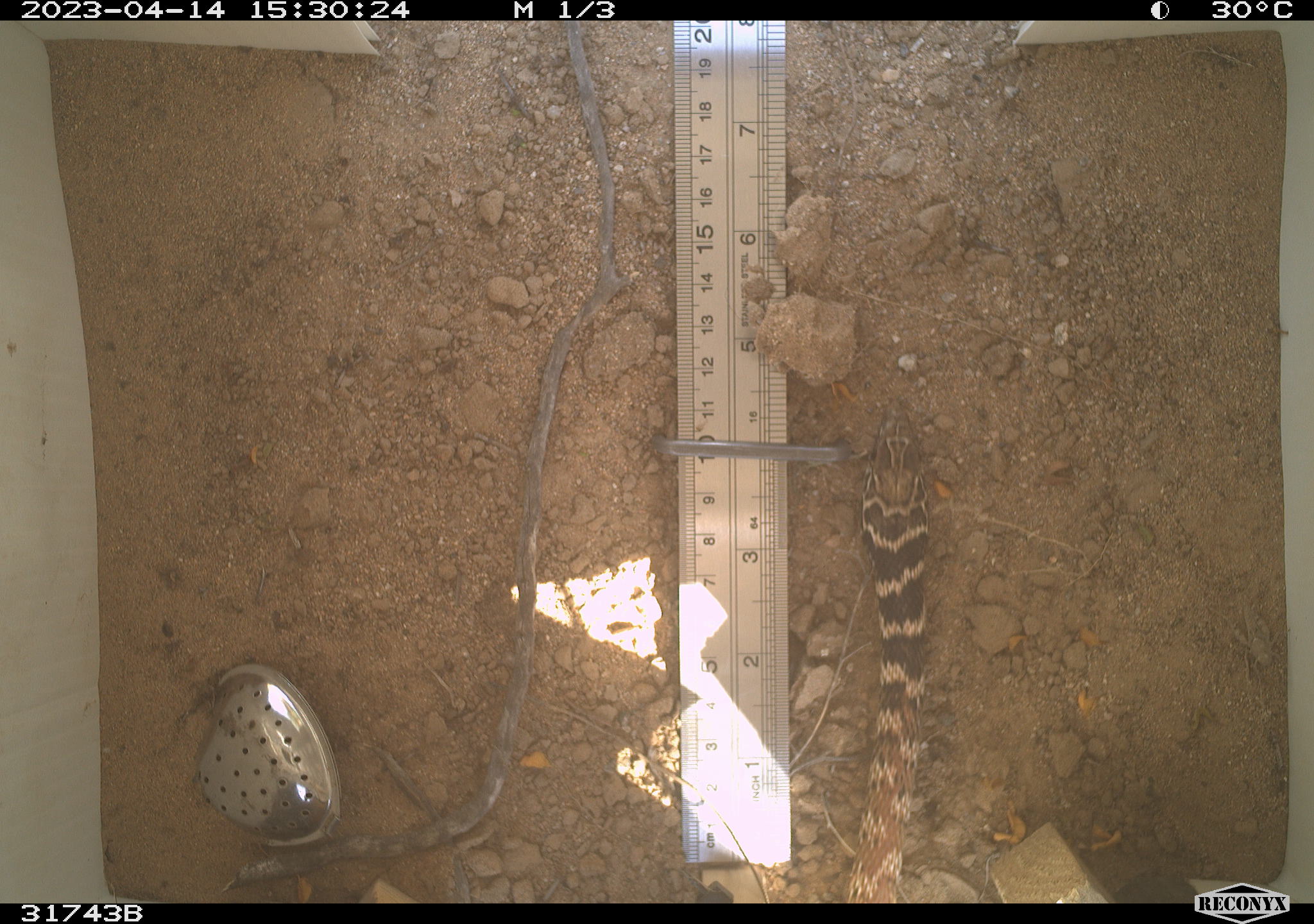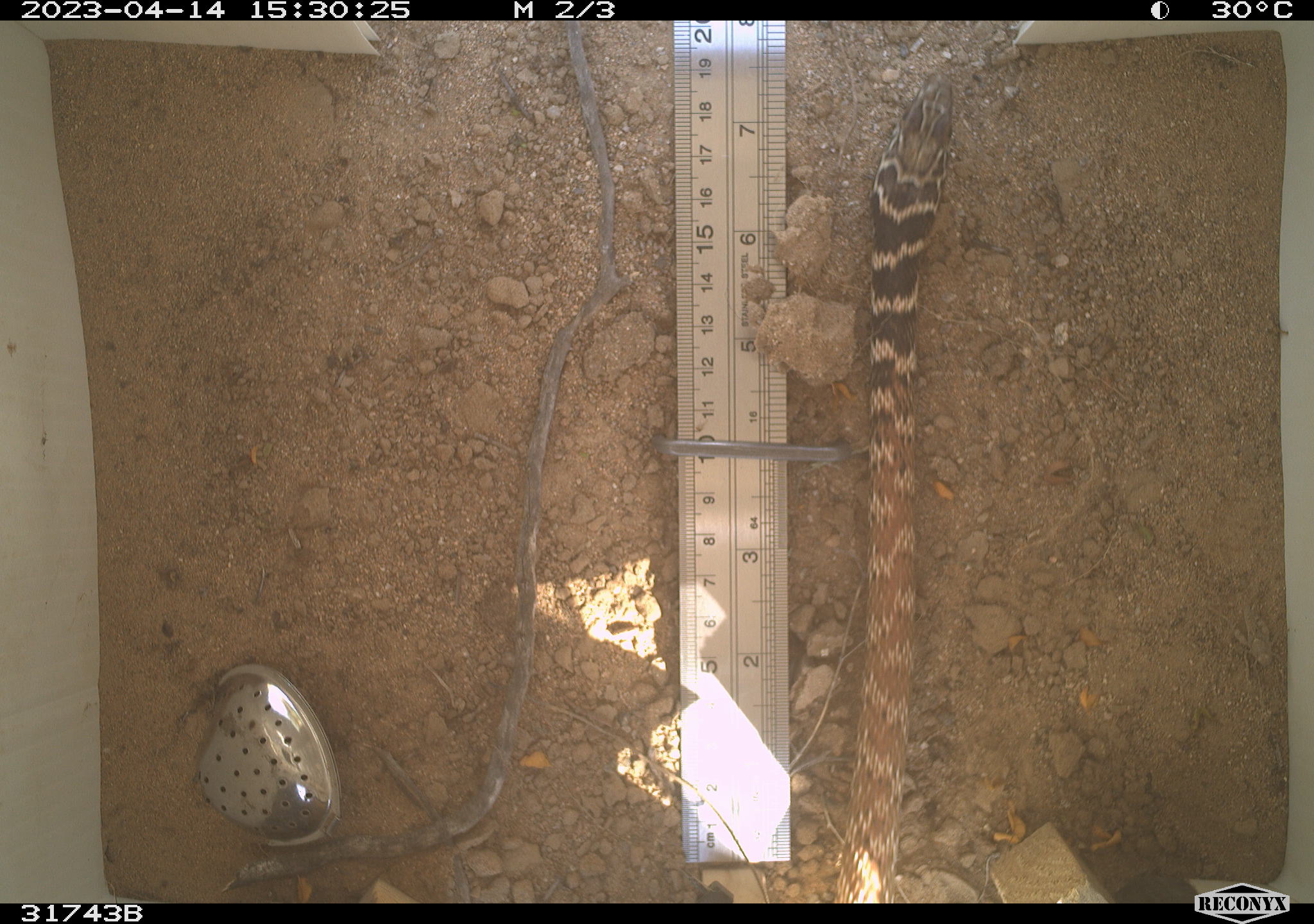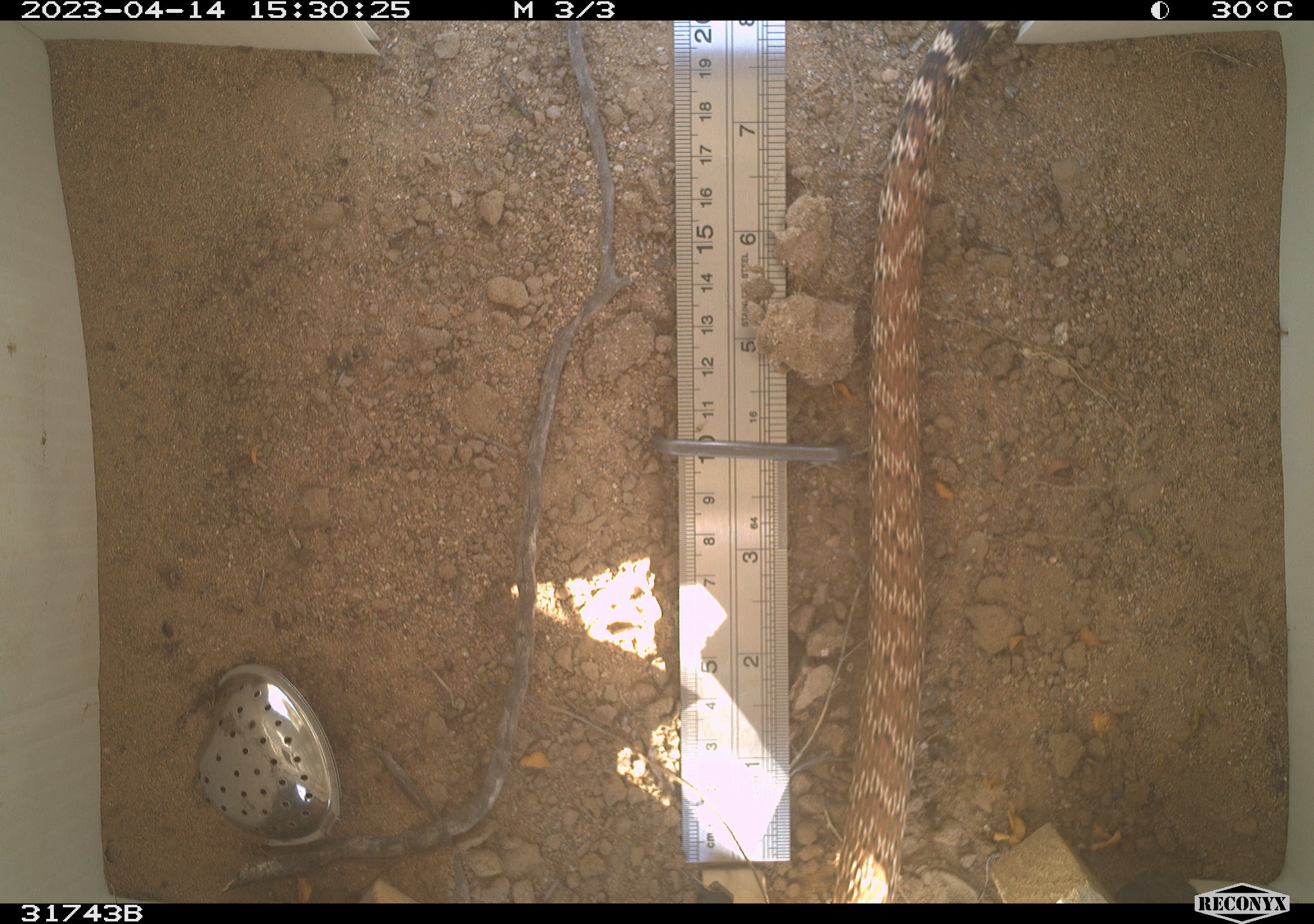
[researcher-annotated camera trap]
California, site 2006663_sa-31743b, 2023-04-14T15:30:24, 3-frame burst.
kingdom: Animalia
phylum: Chordata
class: Reptilia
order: Squamata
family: Colubridae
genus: Masticophis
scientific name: Masticophis flagellum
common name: coachwhip